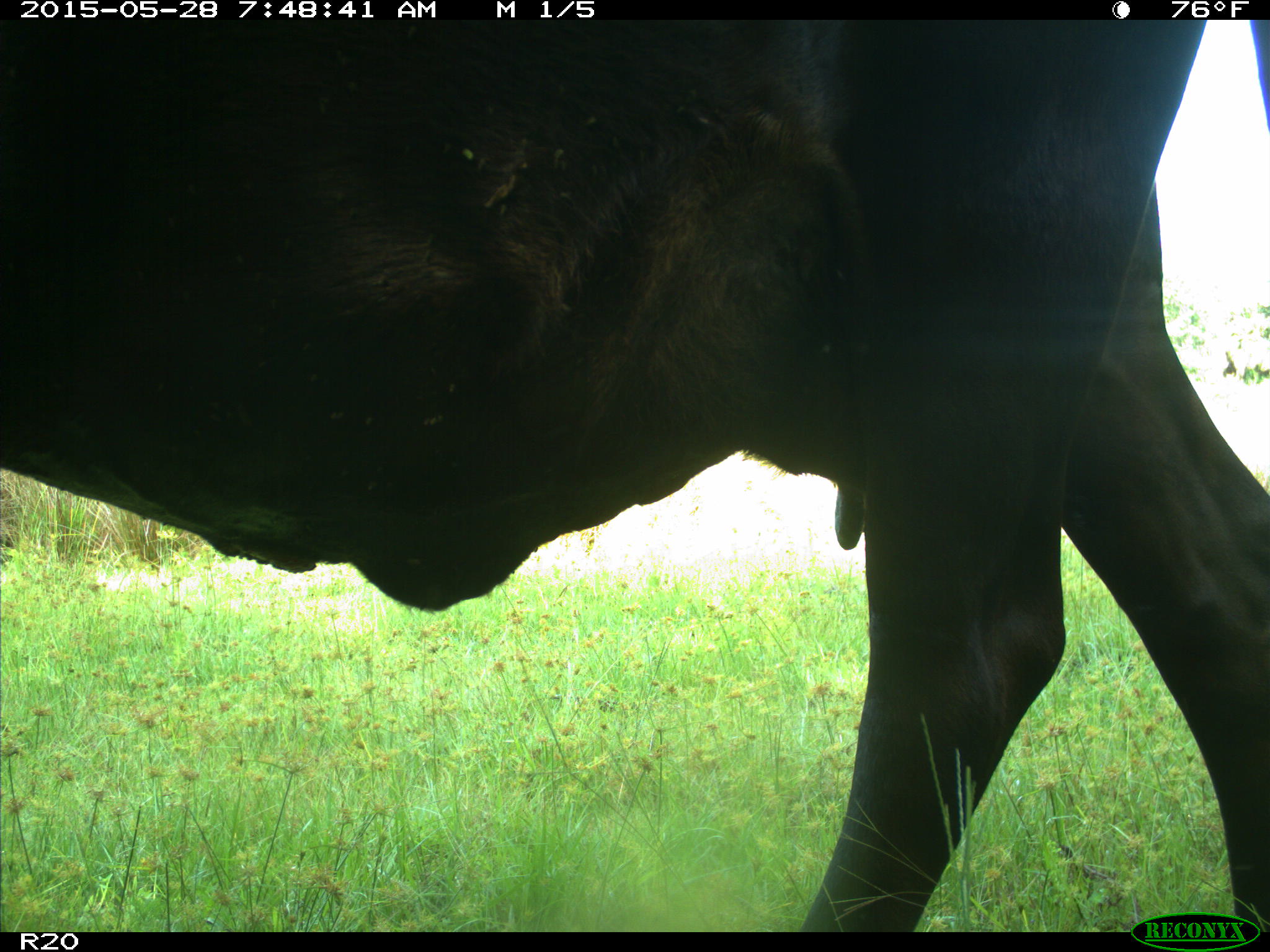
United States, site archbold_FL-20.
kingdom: Animalia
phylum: Chordata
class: Mammalia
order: Artiodactyla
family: Bovidae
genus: Bos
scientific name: Bos taurus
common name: domestic cow